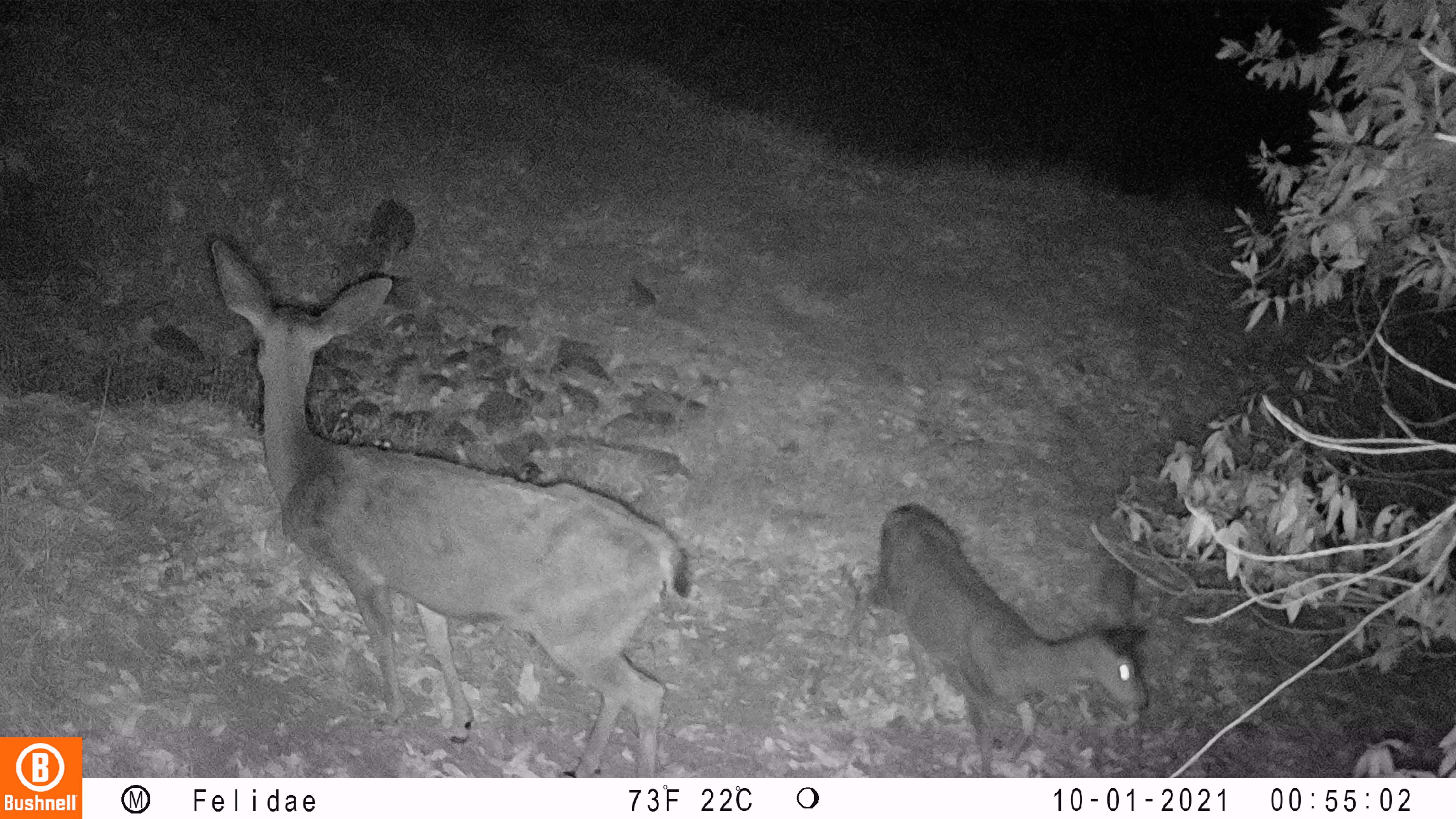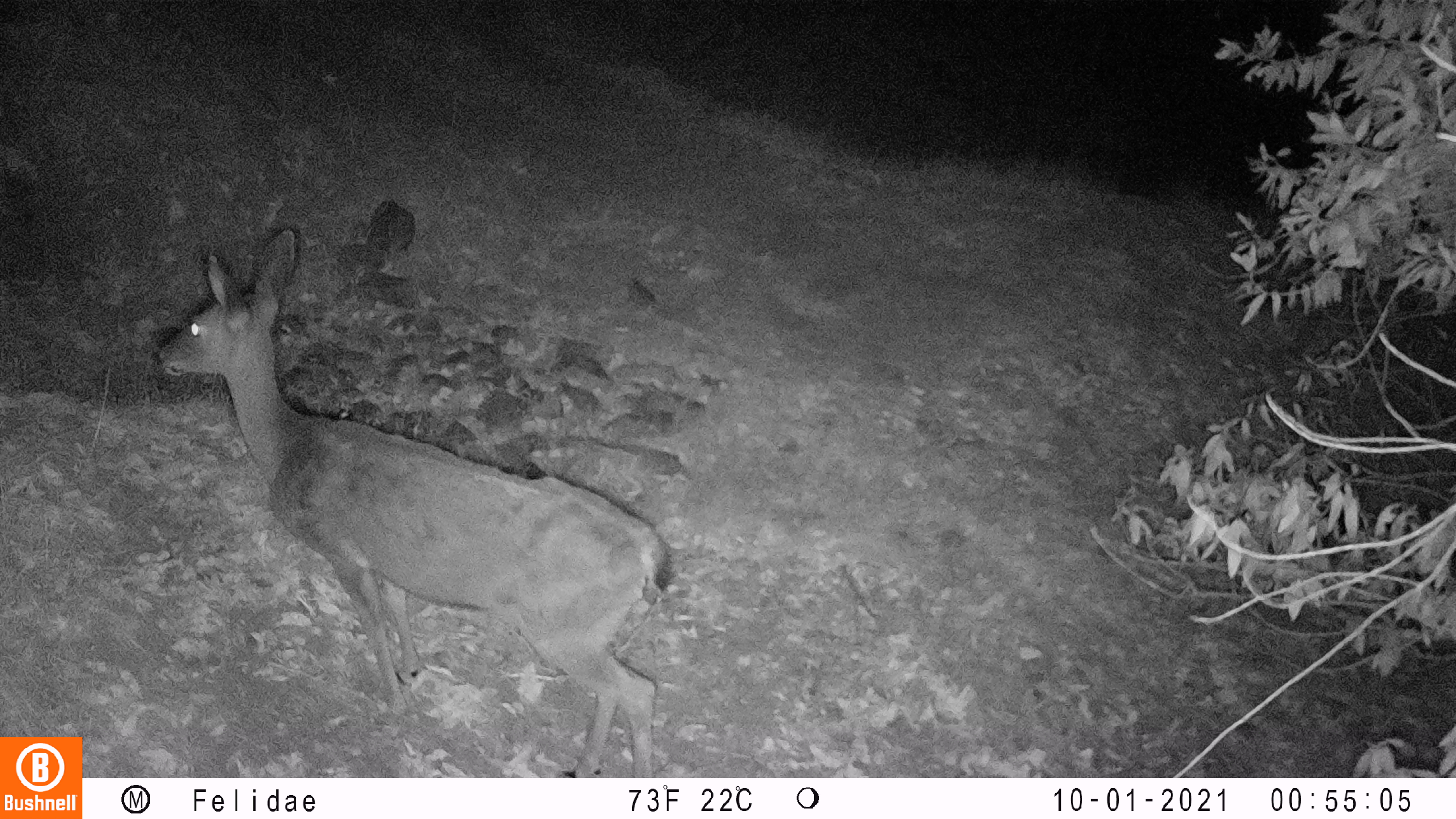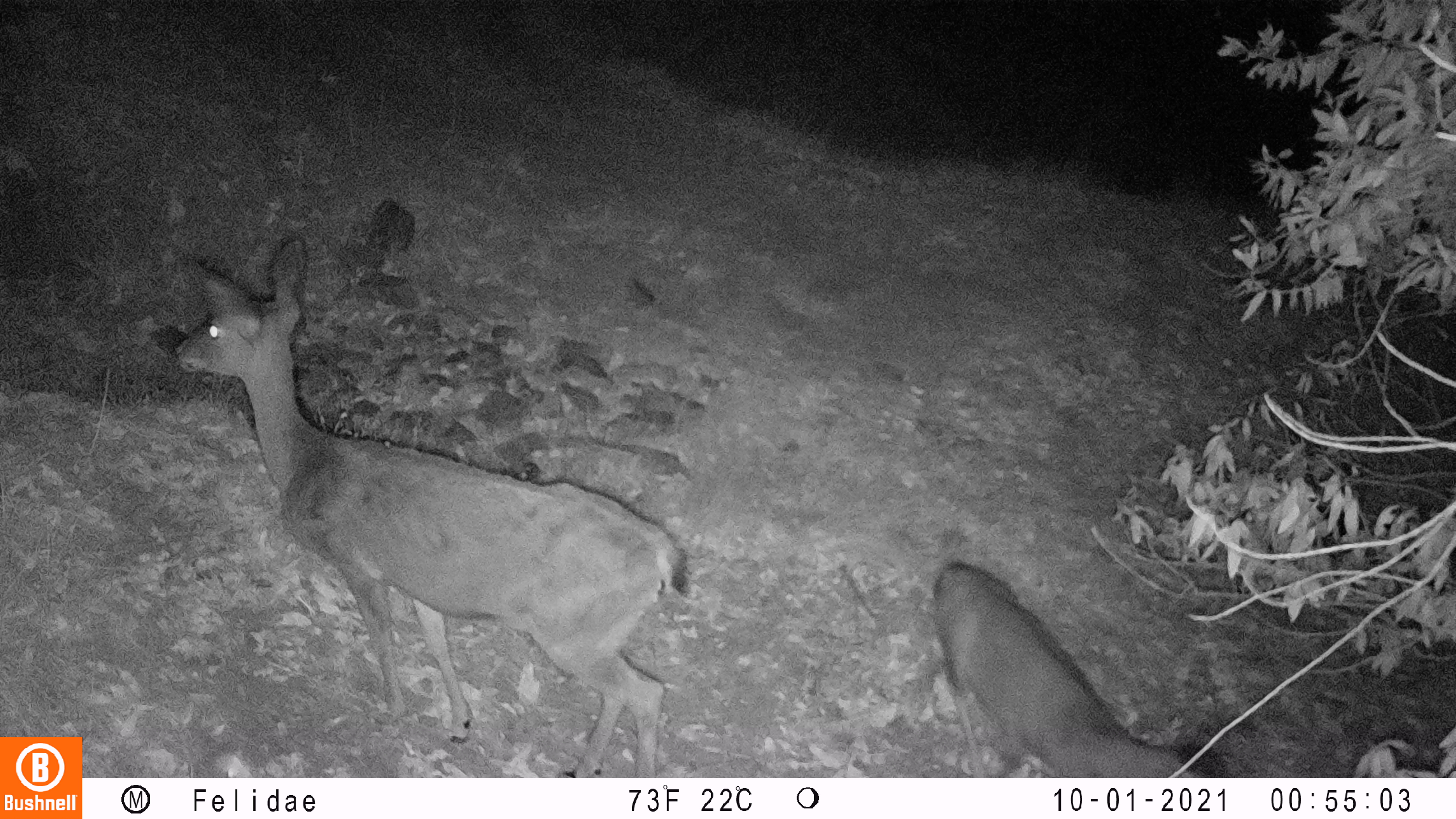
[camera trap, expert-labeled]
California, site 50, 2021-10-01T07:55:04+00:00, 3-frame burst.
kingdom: Animalia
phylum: Chordata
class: Mammalia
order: Artiodactyla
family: Cervidae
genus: Odocoileus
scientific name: Odocoileus hemionus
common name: mule deer